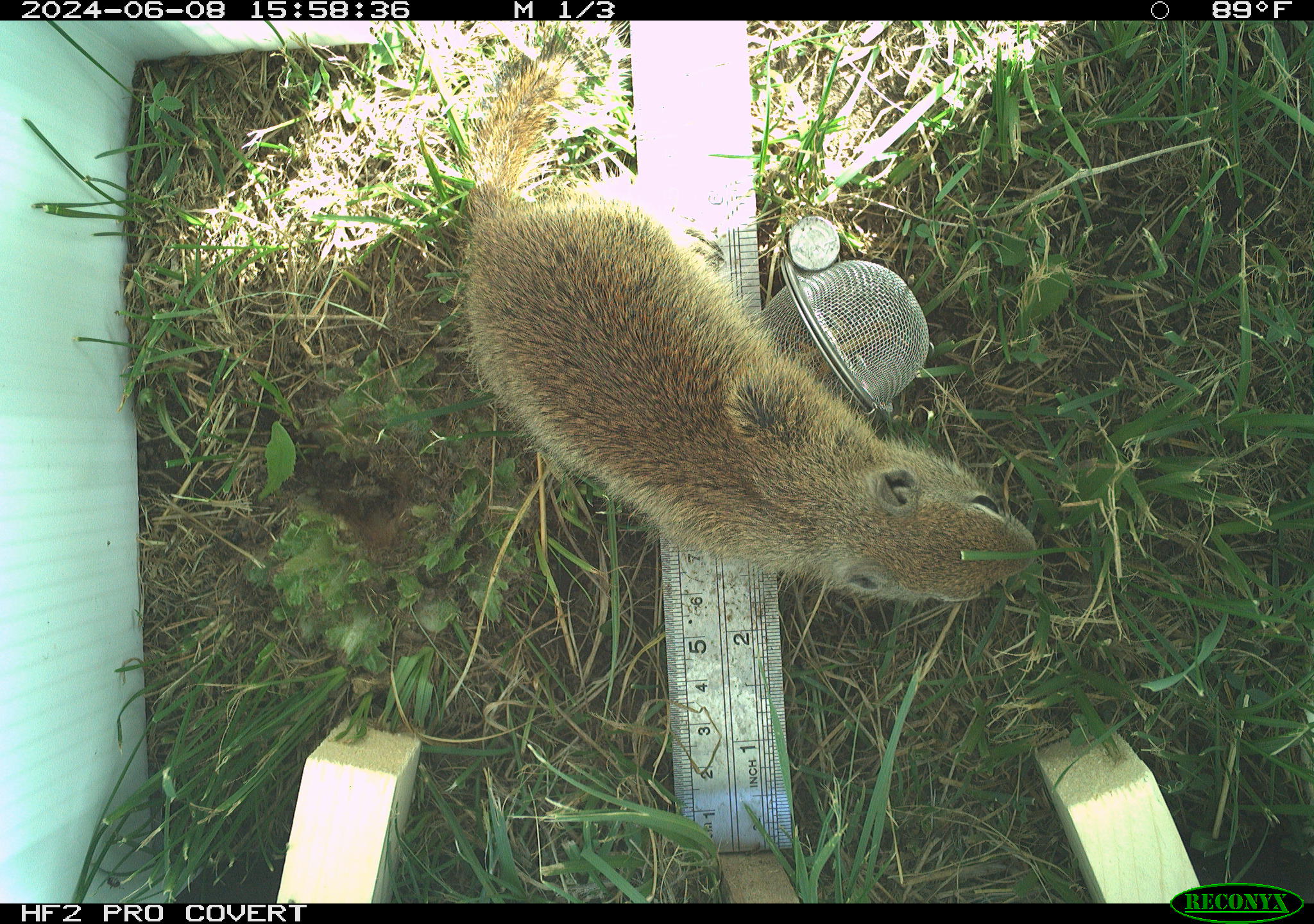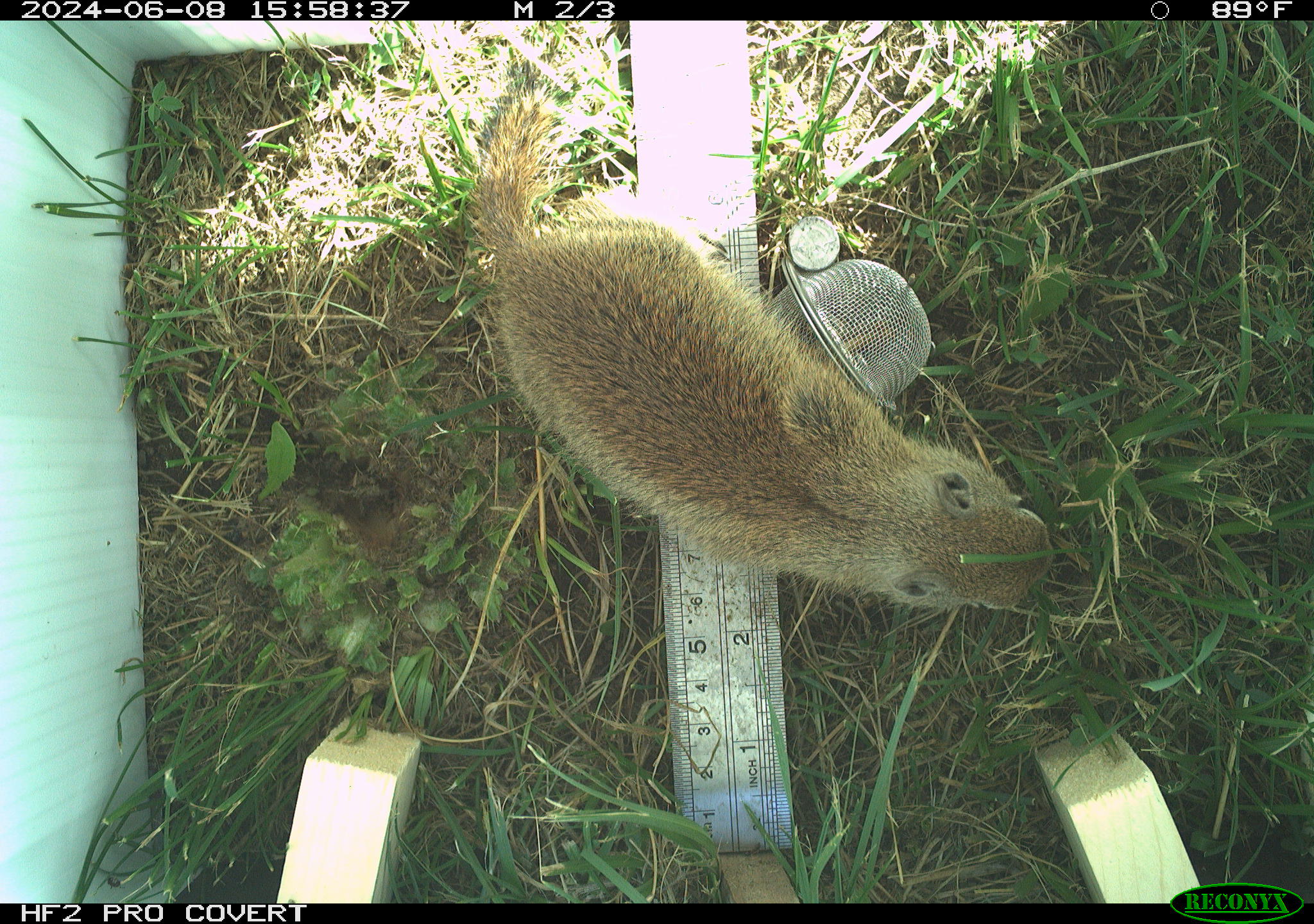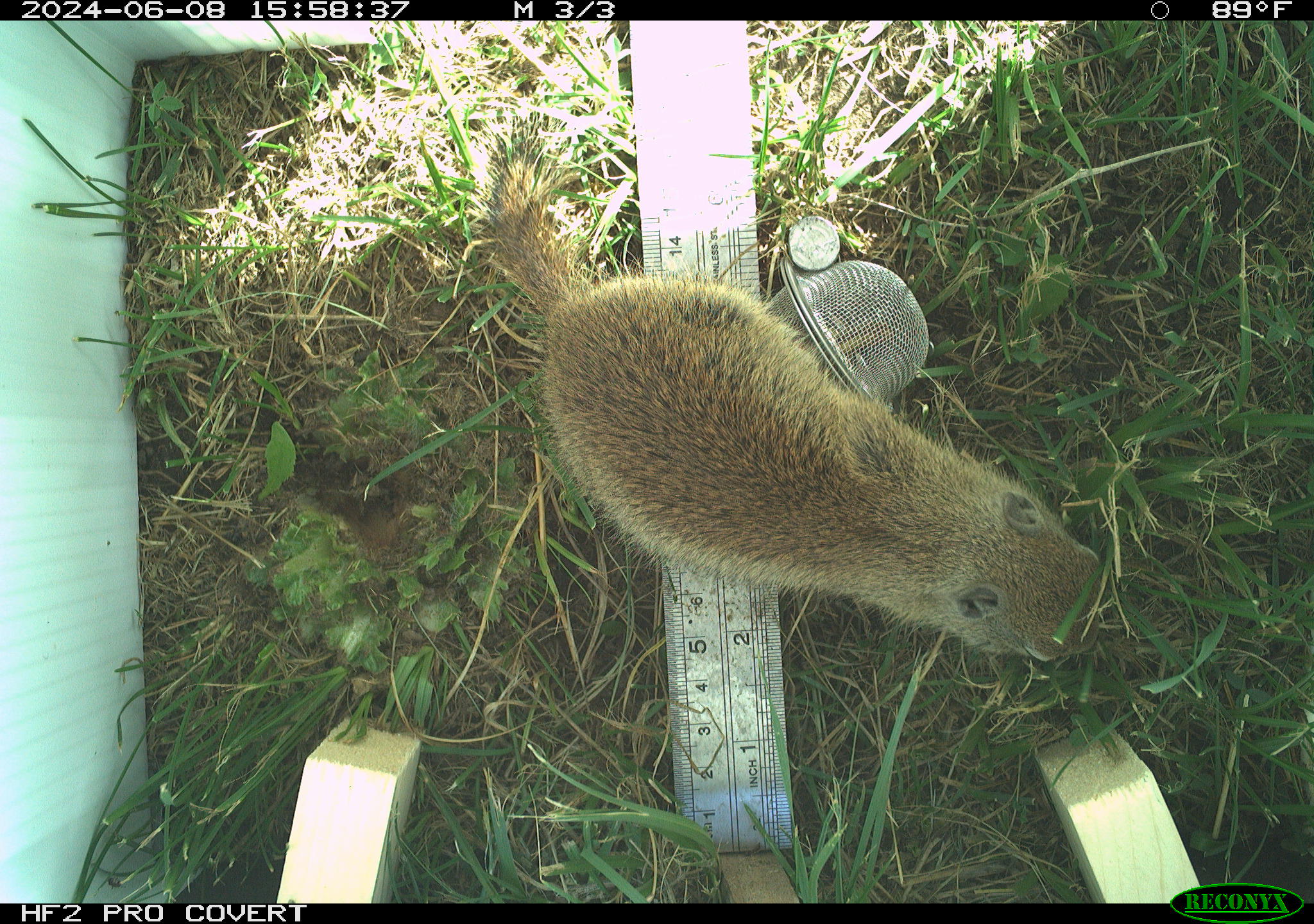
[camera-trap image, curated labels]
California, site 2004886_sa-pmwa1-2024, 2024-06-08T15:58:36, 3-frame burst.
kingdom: Animalia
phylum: Chordata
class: Mammalia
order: Rodentia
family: Sciuridae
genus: Urocitellus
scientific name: Urocitellus beldingi beldingi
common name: belding's ground squirrel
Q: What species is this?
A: Belding's ground squirrel (Urocitellus beldingi beldingi).